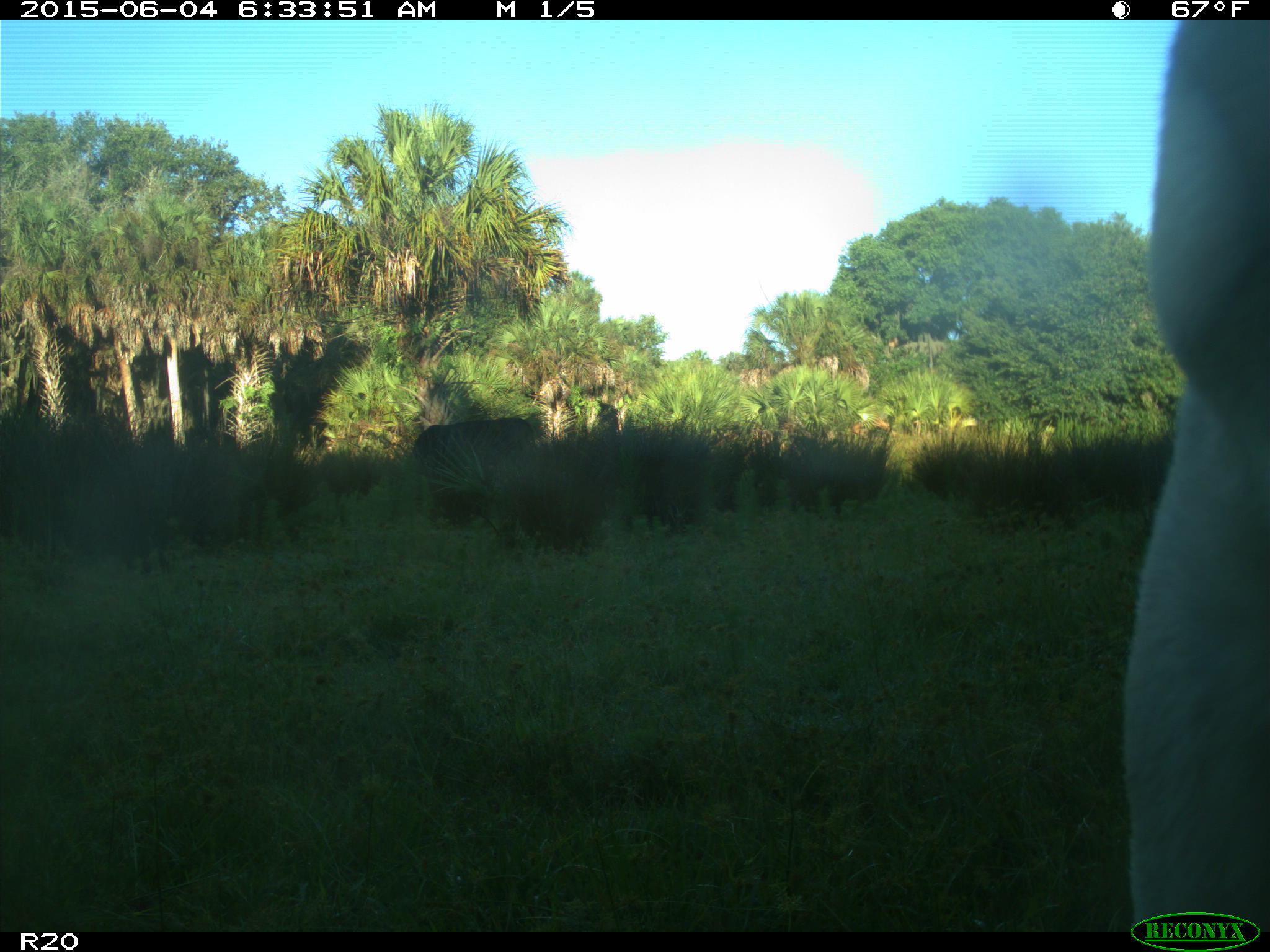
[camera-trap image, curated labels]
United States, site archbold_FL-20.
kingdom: Animalia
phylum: Chordata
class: Mammalia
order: Artiodactyla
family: Bovidae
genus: Bos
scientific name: Bos taurus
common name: domestic cow